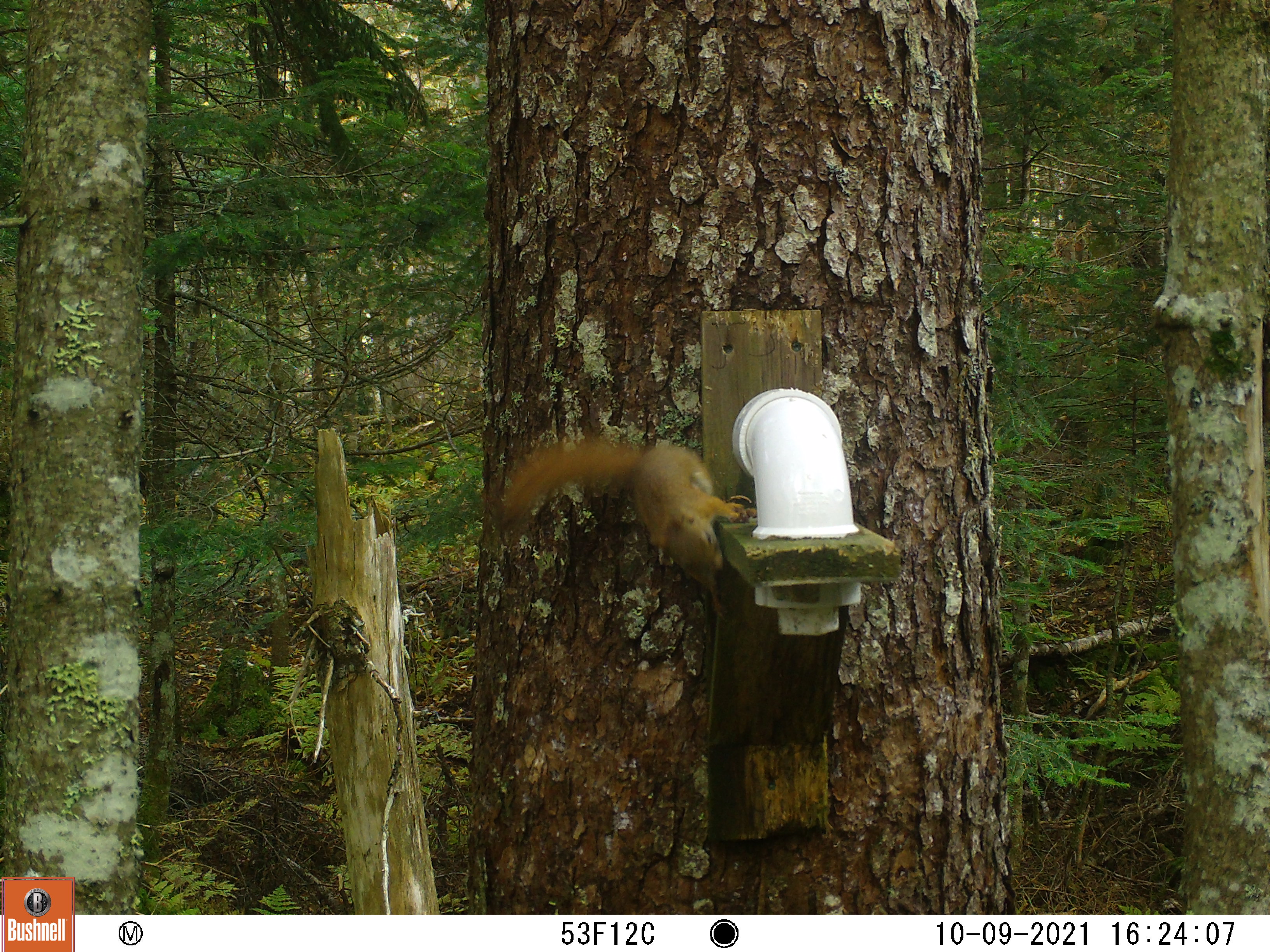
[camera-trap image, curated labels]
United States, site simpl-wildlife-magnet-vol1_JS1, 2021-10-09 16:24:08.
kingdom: Animalia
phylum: Chordata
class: Mammalia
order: Rodentia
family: Sciuridae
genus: Tamiasciurus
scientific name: Tamiasciurus hudsonicus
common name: red squirrel